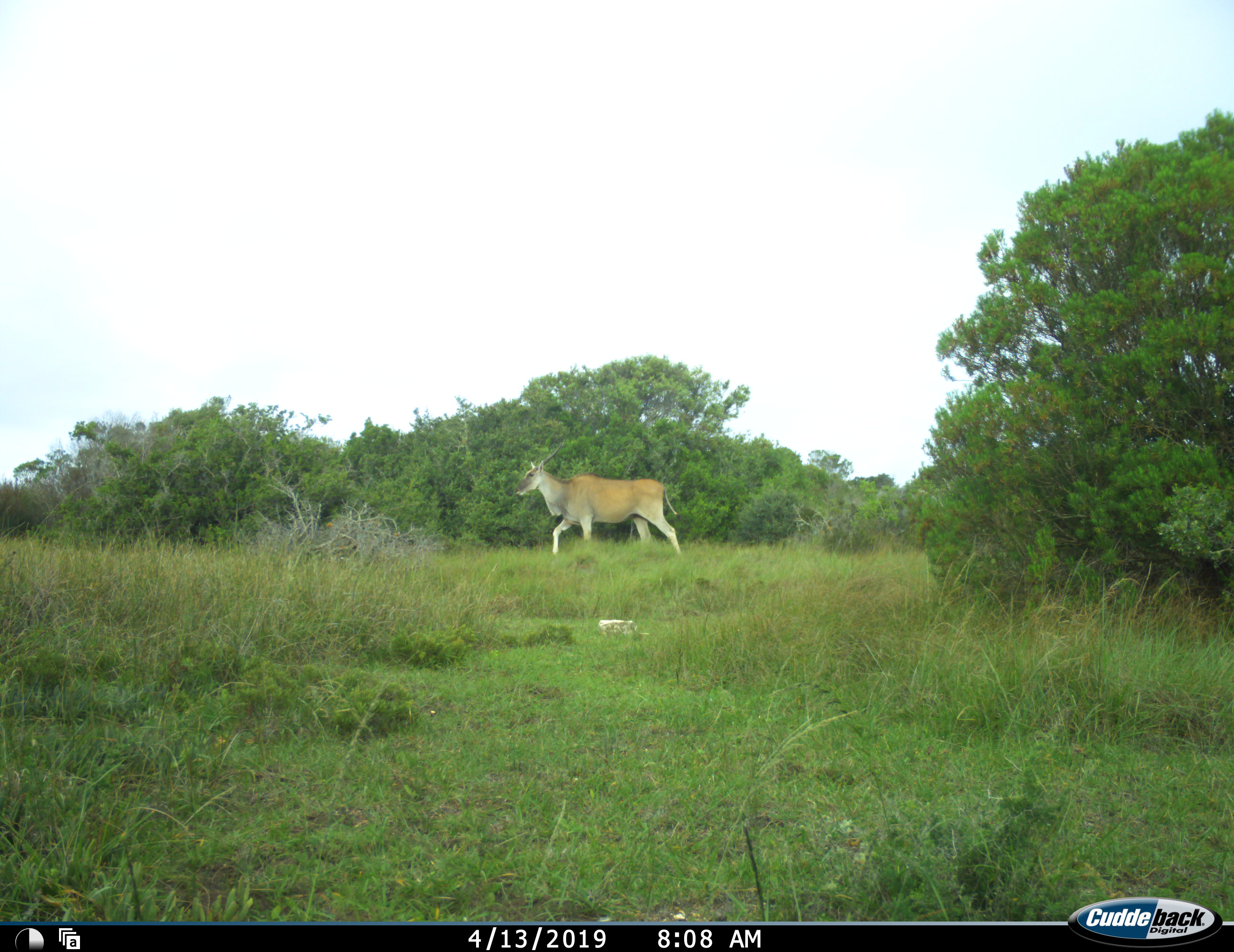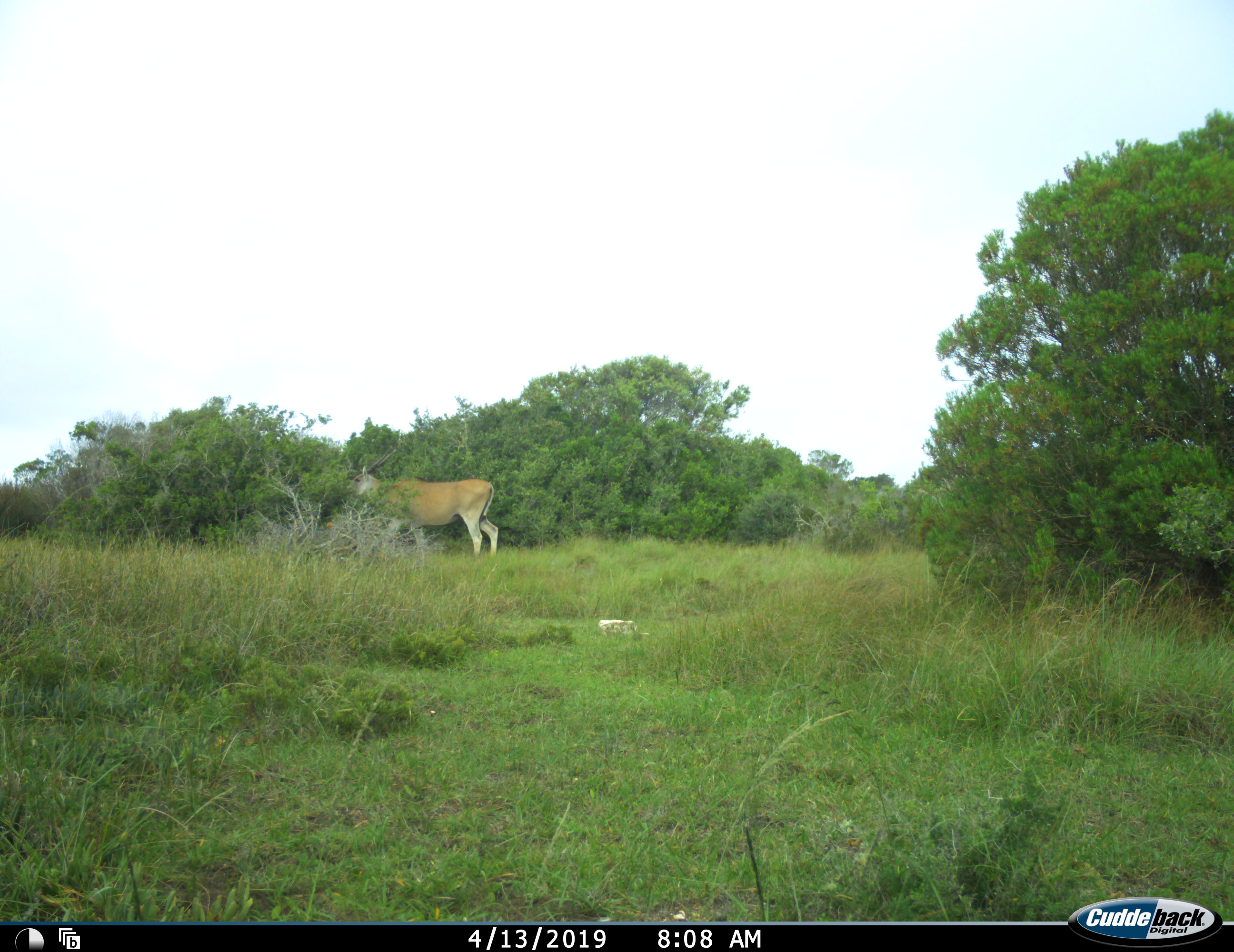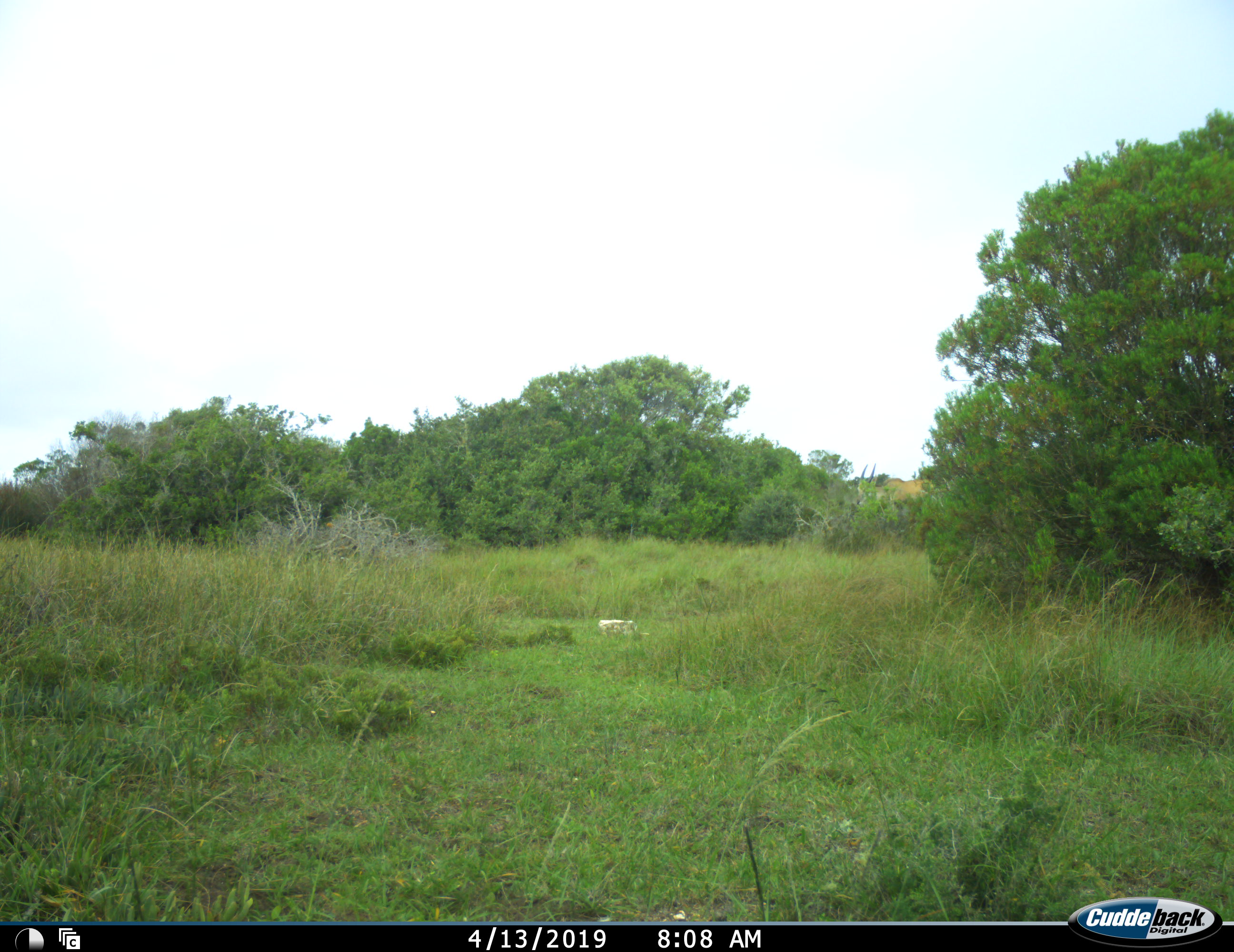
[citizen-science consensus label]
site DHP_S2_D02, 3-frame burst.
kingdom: Animalia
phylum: Chordata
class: Mammalia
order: Artiodactyla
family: Bovidae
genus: Tragelaphus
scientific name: Tragelaphus oryx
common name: eland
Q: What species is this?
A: Eland (Tragelaphus oryx).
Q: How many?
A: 1.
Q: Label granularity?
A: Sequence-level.